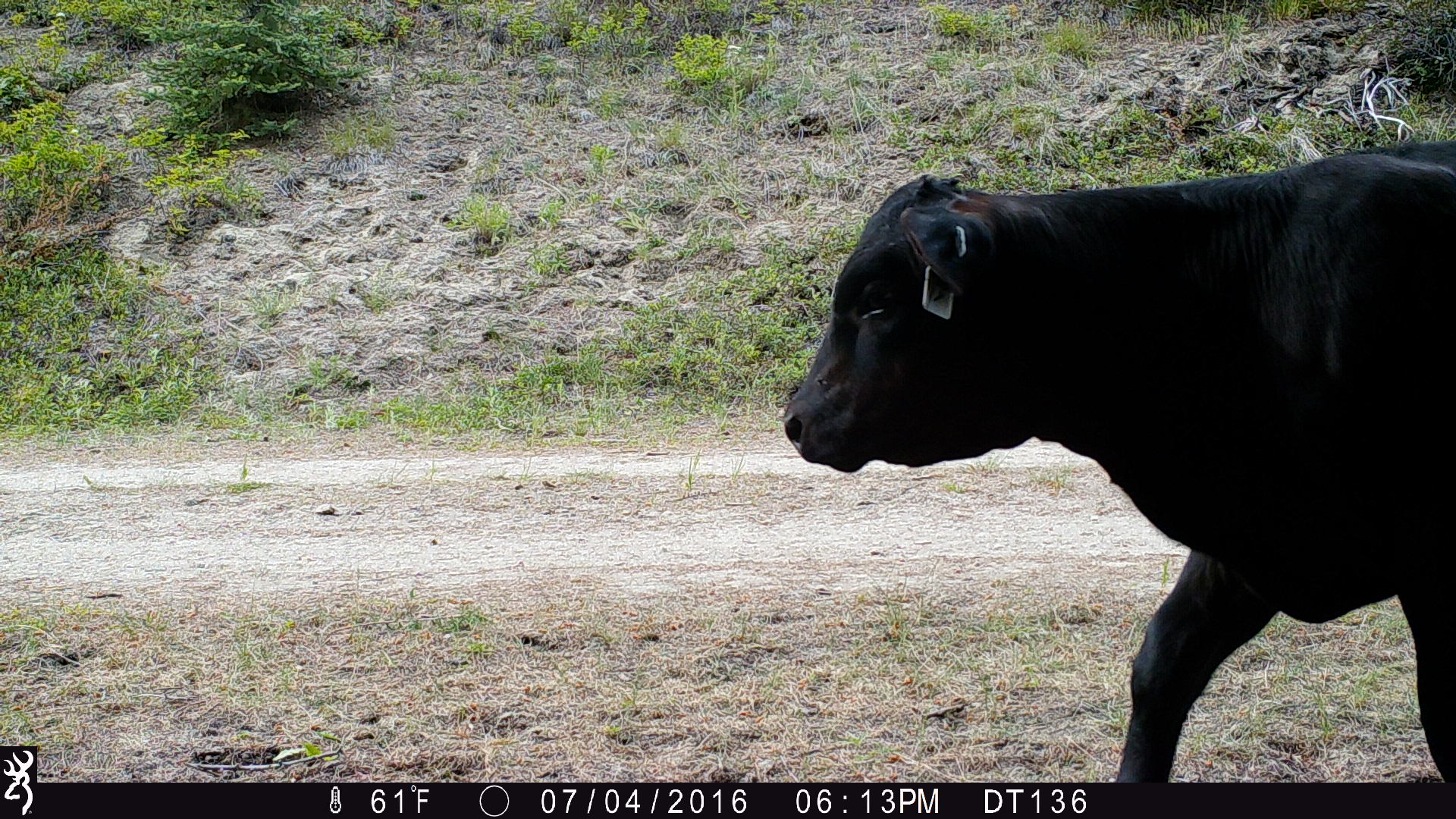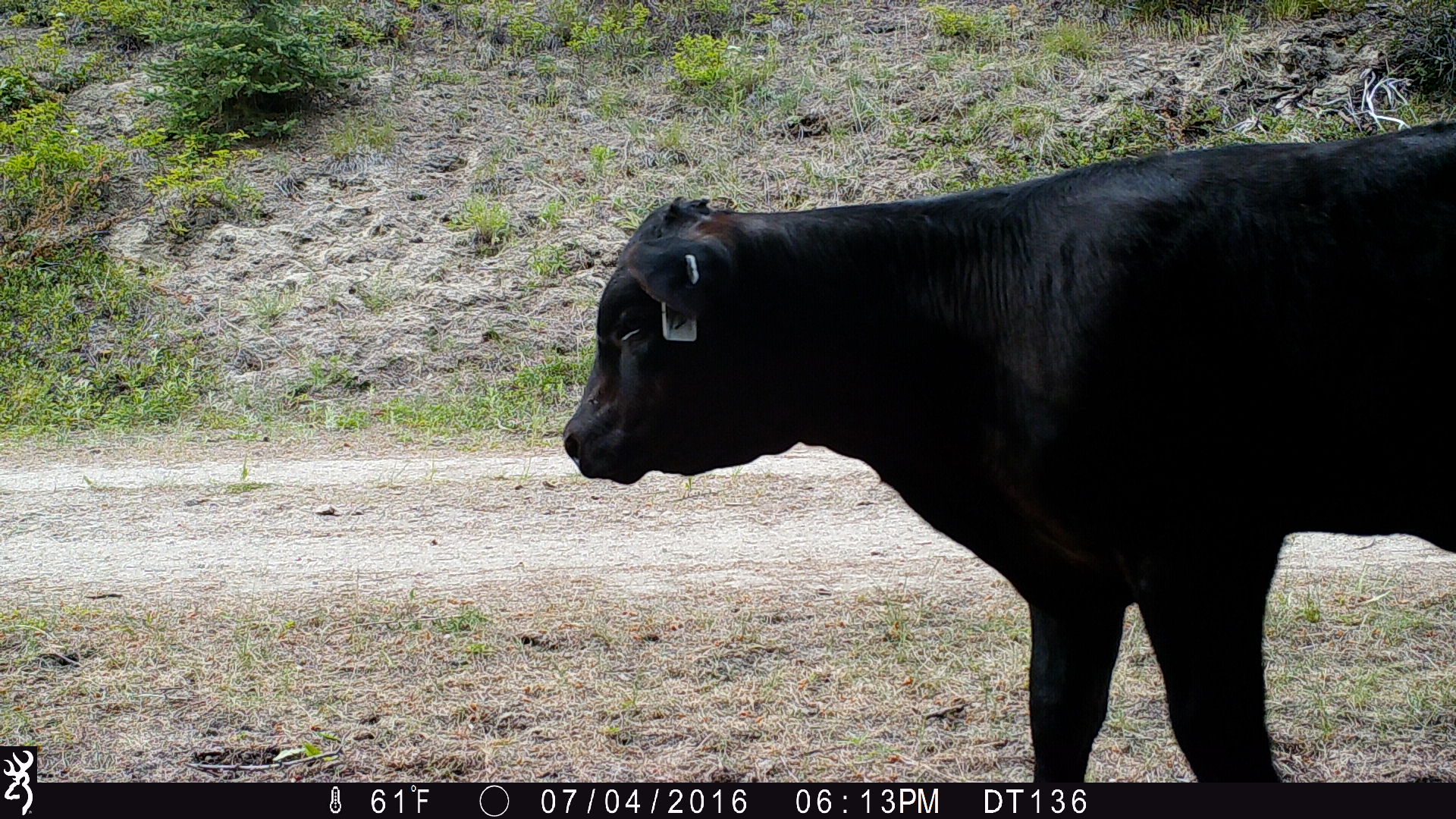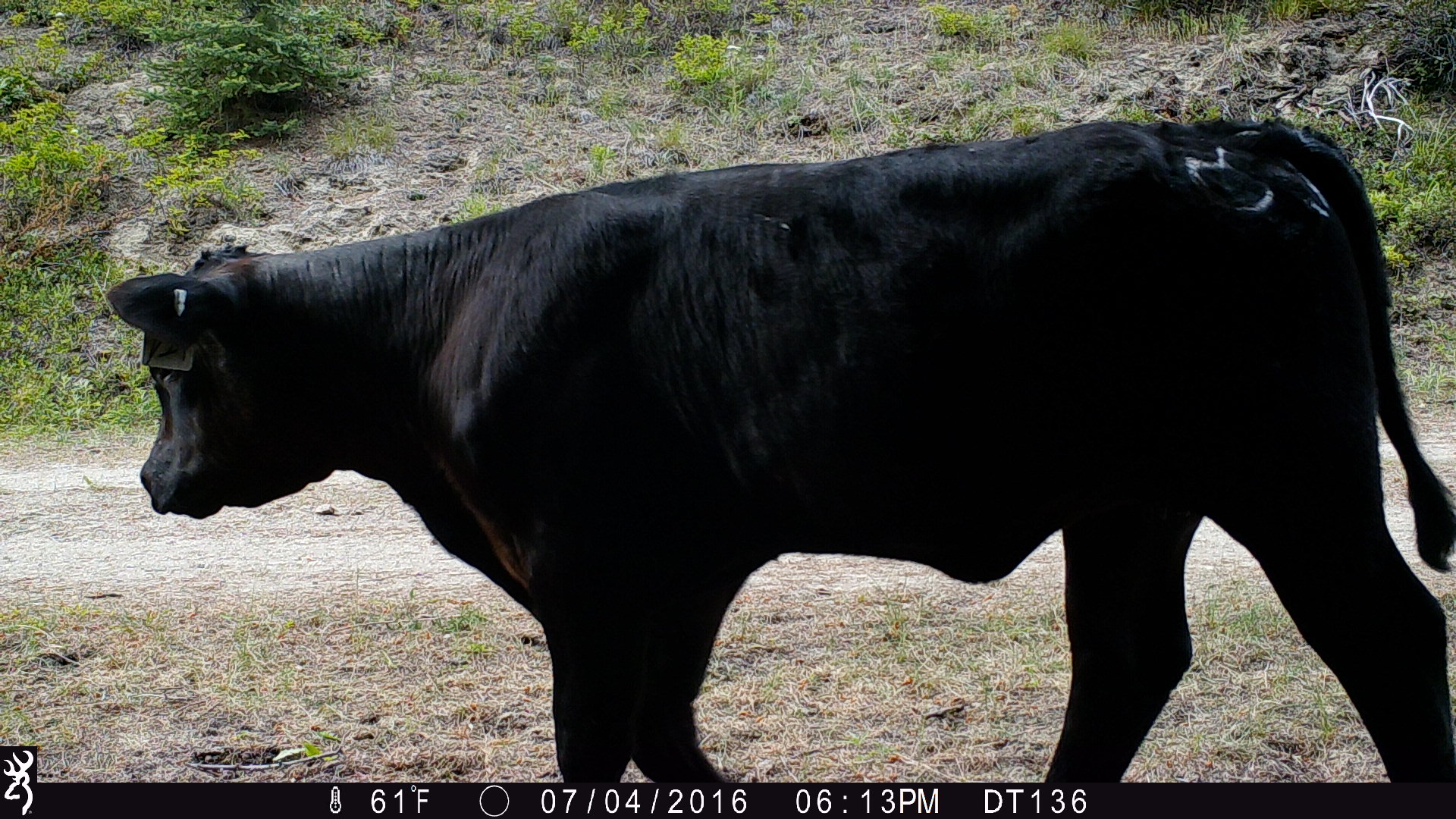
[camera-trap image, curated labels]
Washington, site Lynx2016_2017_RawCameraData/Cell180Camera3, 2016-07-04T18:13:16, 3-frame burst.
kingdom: Animalia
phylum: Chordata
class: Mammalia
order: Artiodactyla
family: Bovidae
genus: Bos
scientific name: Bos taurus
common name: domestic cattle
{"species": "domestic cattle (Bos taurus)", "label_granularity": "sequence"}